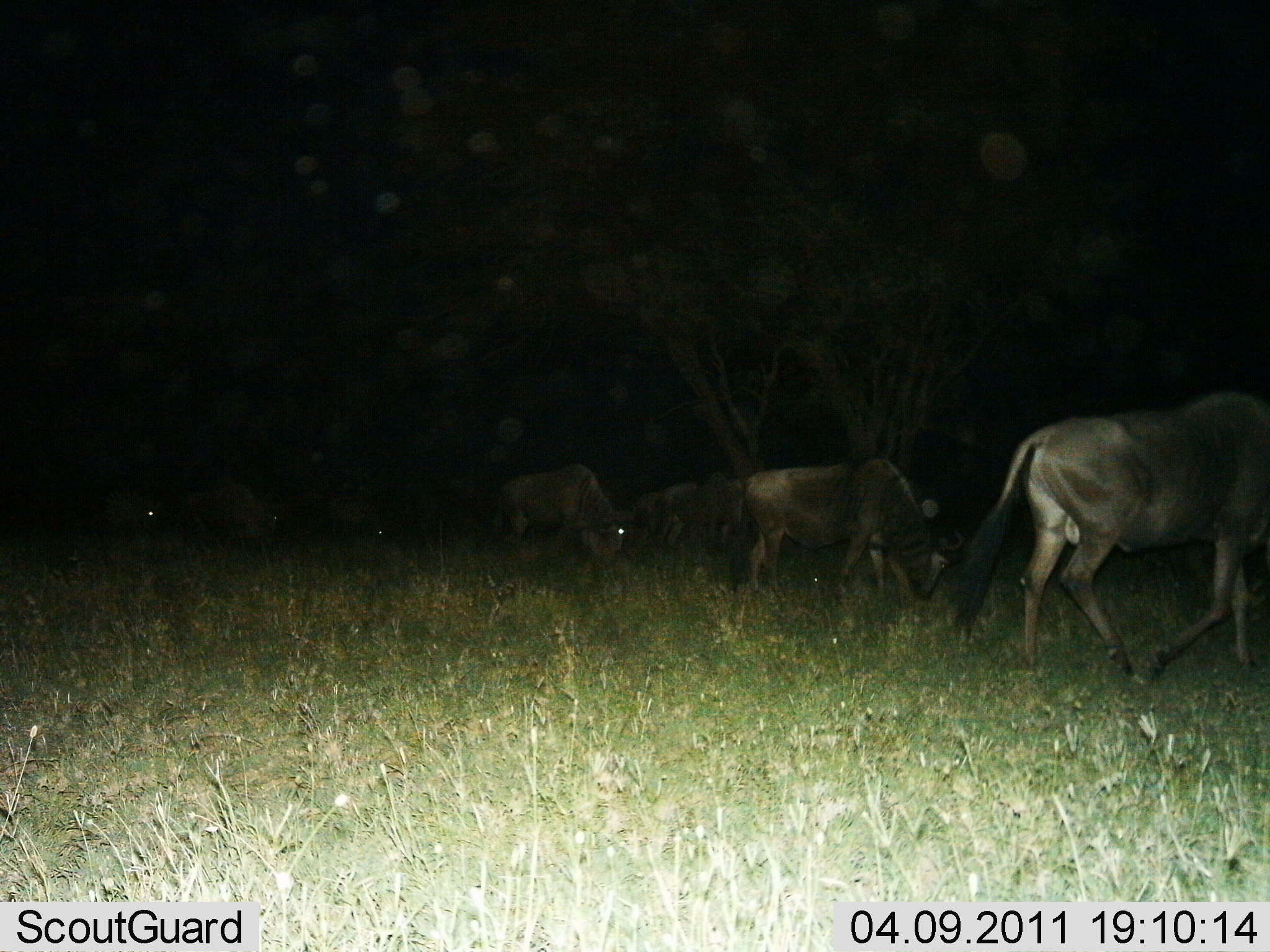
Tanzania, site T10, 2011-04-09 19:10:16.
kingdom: Animalia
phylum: Chordata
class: Mammalia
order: Artiodactyla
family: Bovidae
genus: Connochaetes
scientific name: Connochaetes taurinus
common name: blue wildebeest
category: wildebeest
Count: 6.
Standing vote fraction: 27%.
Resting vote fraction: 0%.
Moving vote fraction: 55%.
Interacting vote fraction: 0%.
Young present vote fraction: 9%.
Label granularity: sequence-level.